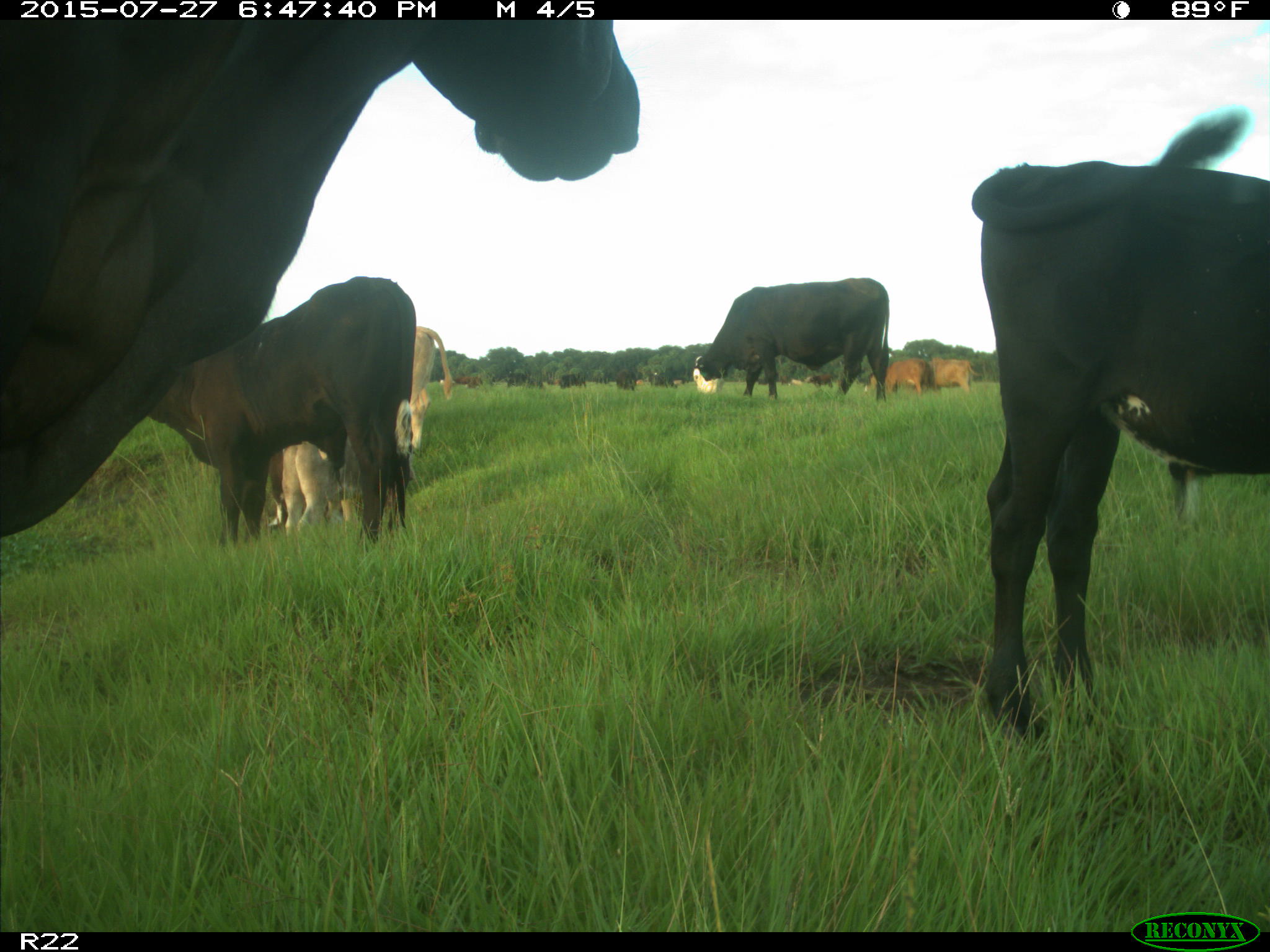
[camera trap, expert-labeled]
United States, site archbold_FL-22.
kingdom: Animalia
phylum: Chordata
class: Mammalia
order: Artiodactyla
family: Bovidae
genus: Bos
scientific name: Bos taurus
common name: domestic cow